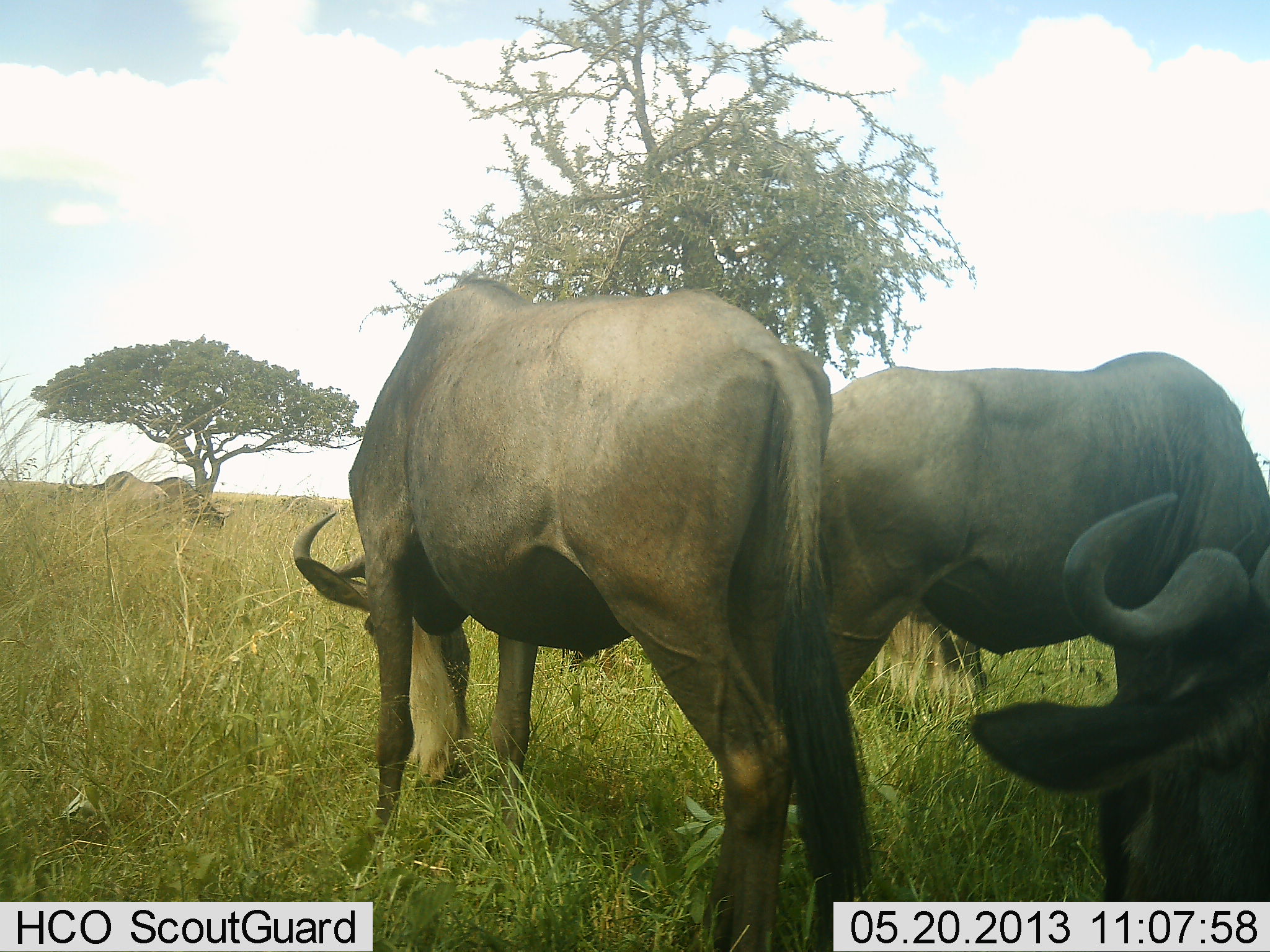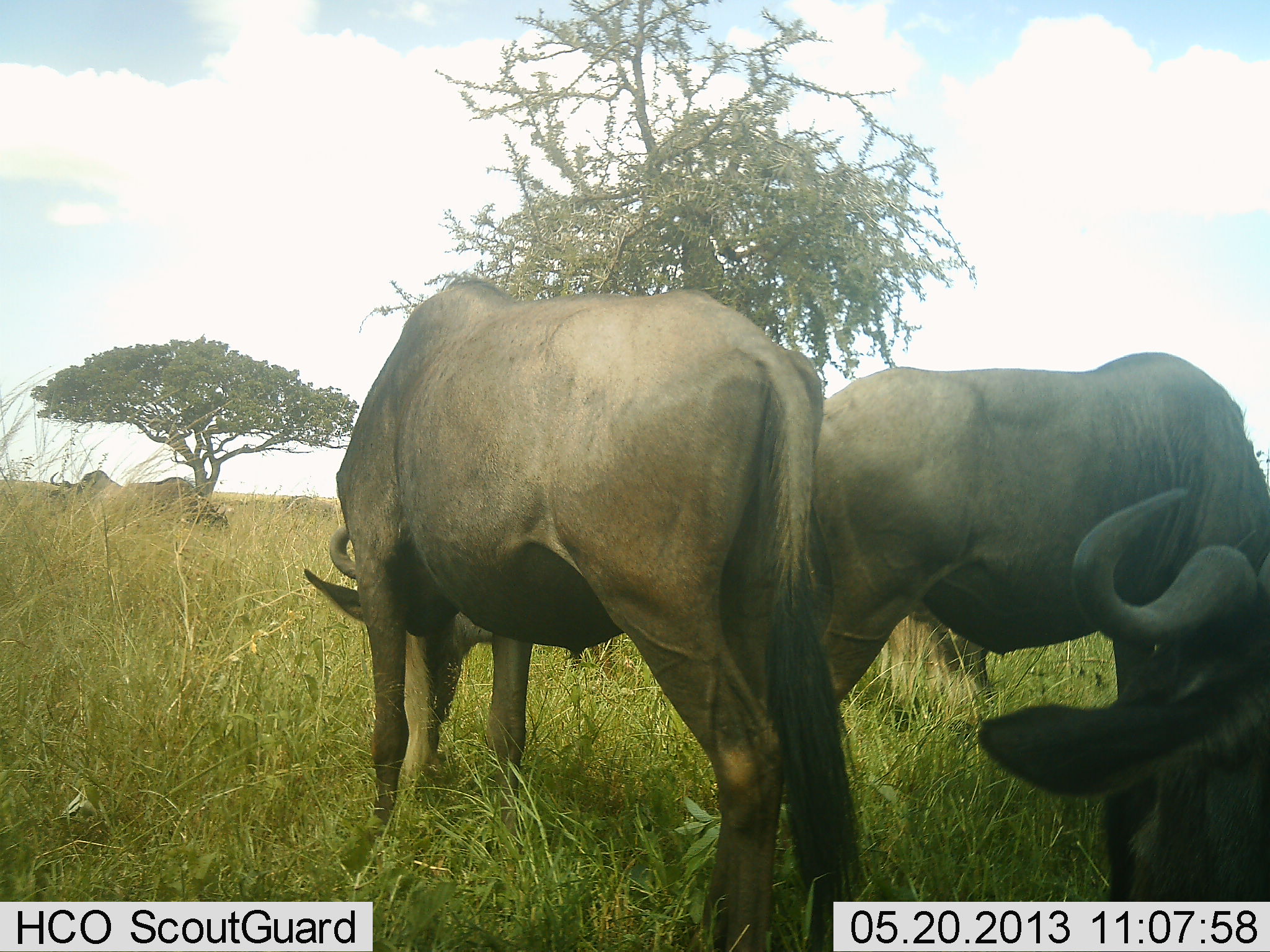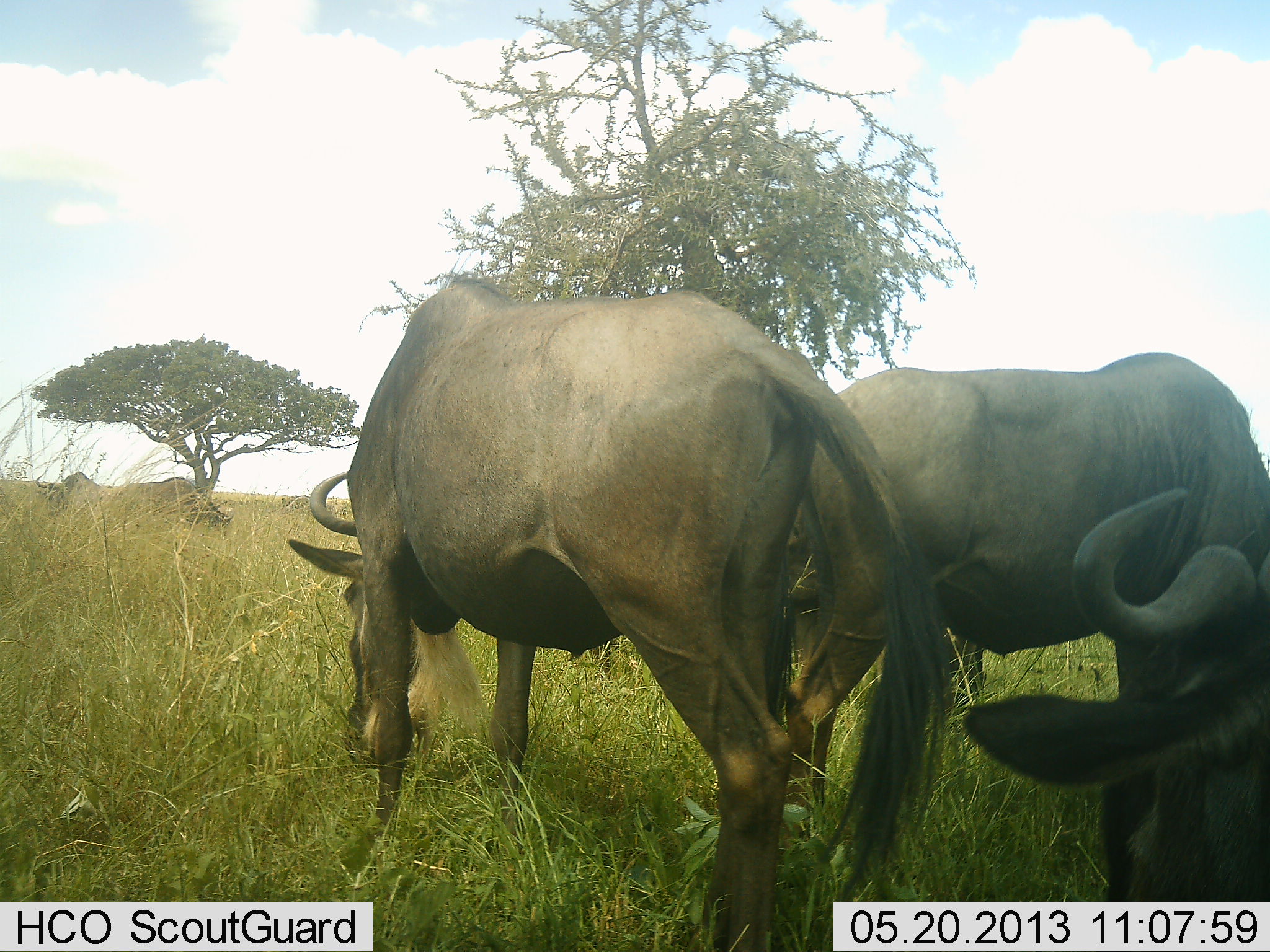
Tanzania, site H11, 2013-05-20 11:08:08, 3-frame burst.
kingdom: Animalia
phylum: Chordata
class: Mammalia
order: Artiodactyla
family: Bovidae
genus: Connochaetes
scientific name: Connochaetes taurinus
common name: blue wildebeest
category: wildebeest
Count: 6.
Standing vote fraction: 60%.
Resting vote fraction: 20%.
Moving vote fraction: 10%.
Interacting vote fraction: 0%.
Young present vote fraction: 0%.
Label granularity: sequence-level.